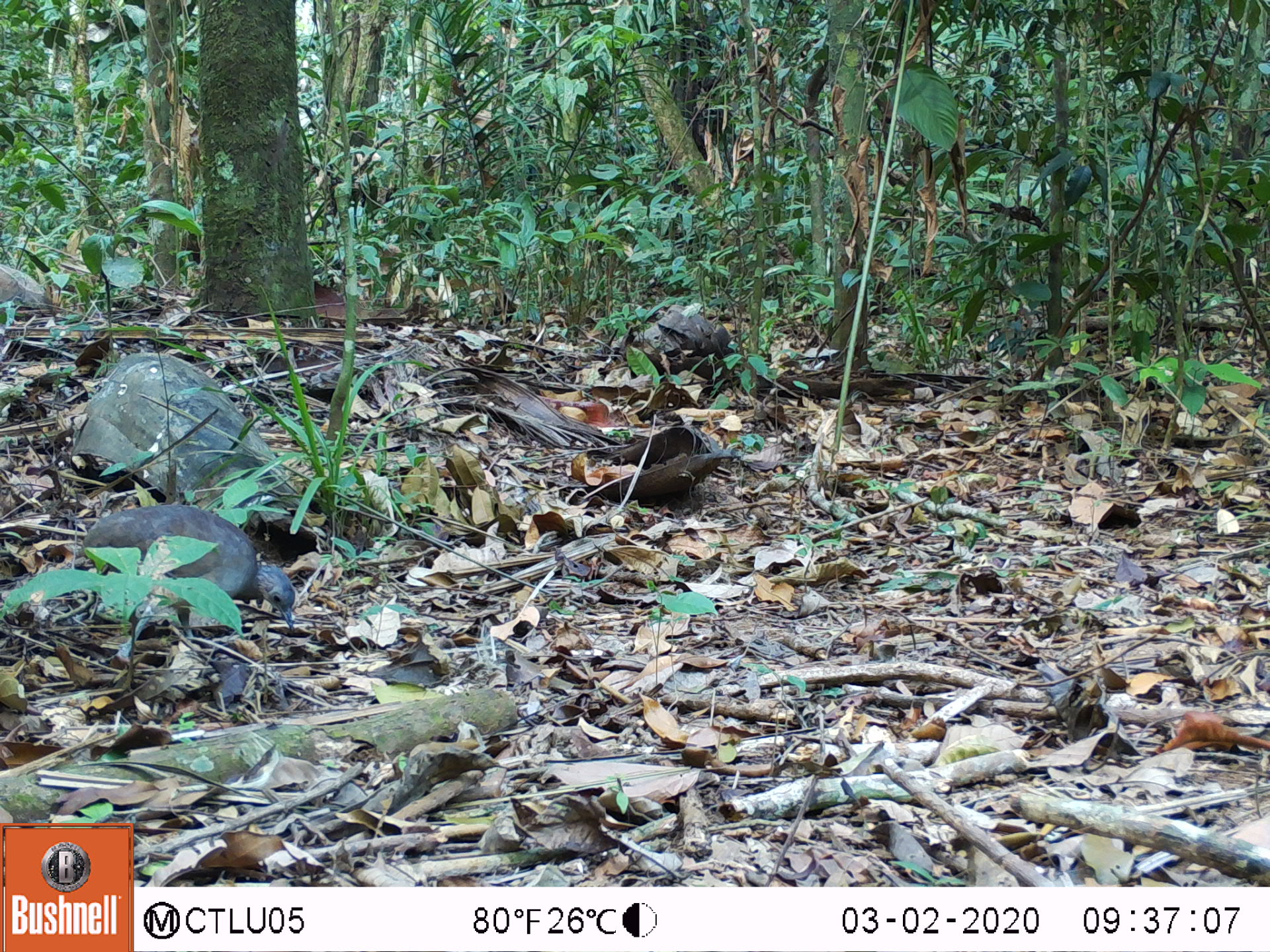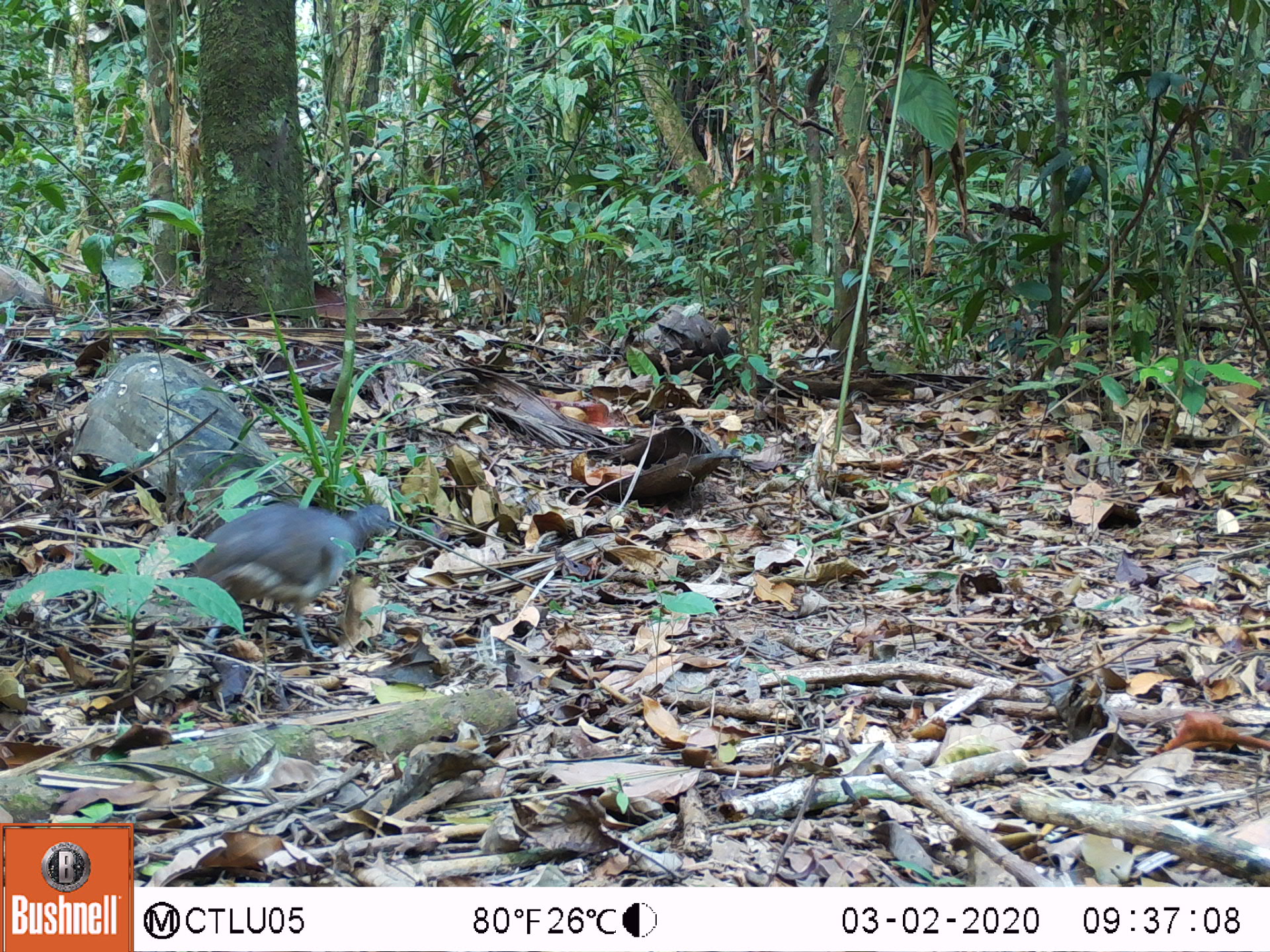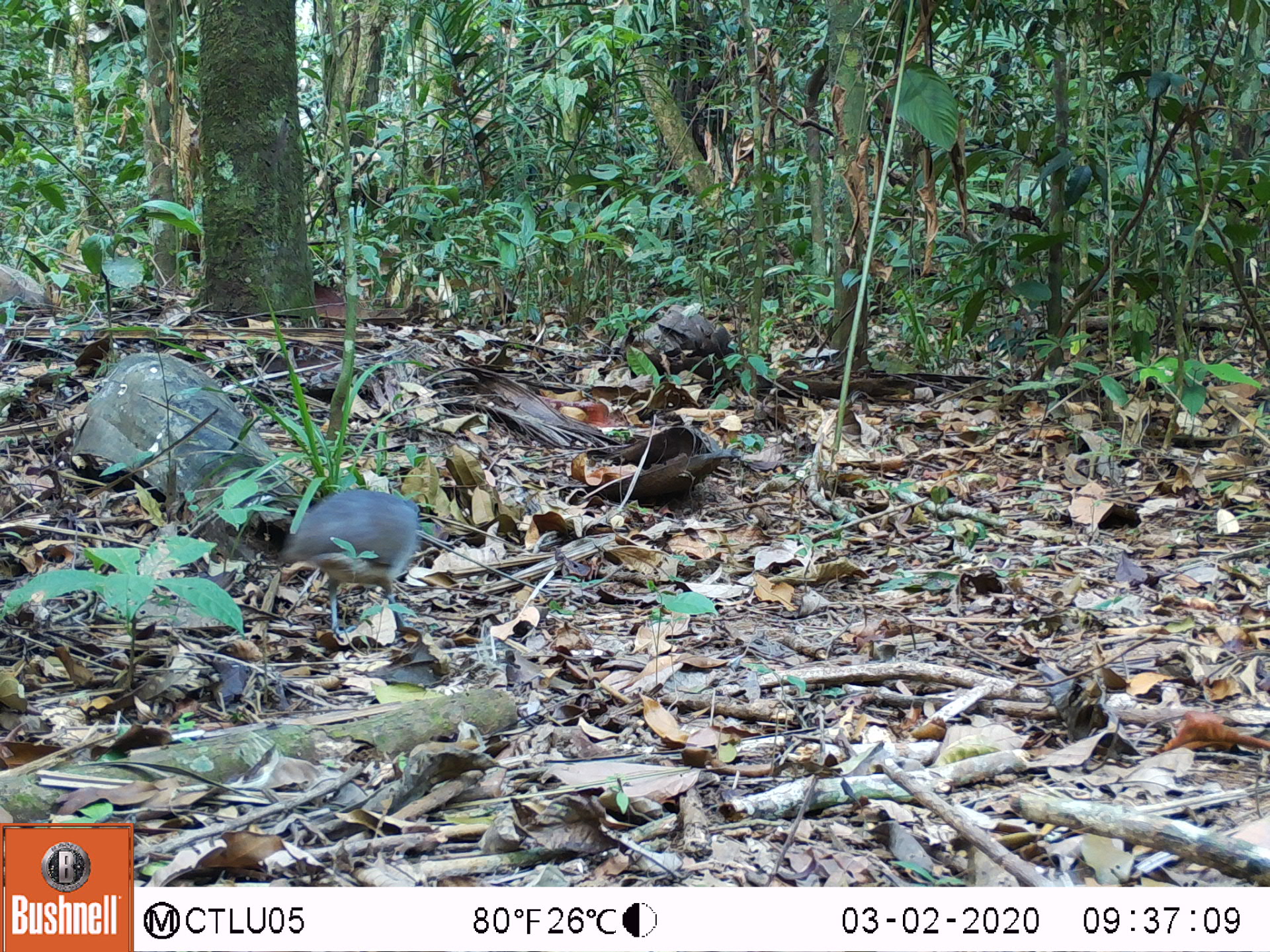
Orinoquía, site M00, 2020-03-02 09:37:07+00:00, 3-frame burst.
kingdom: Animalia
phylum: Chordata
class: Aves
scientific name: Aves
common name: bird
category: unknown bird